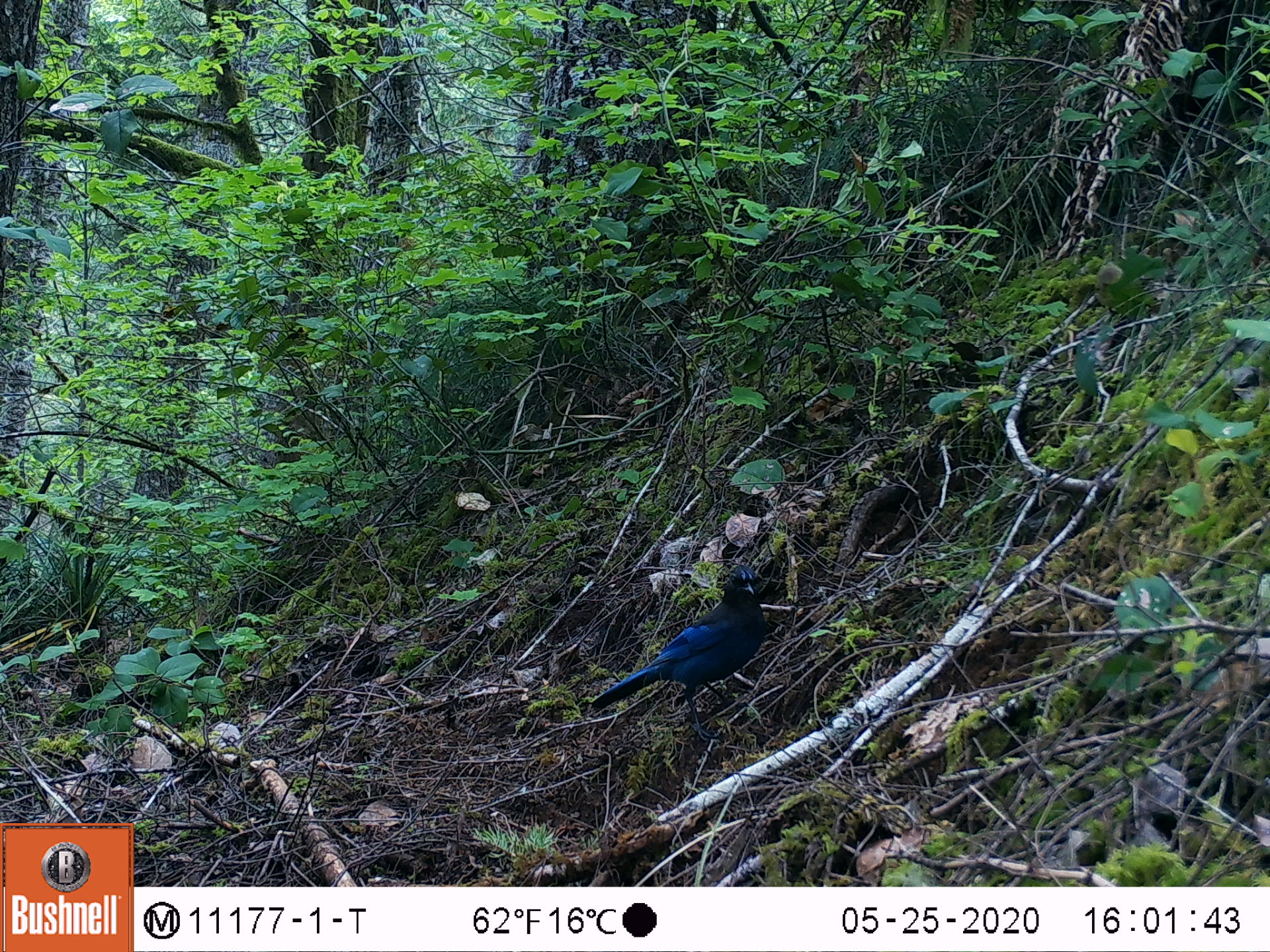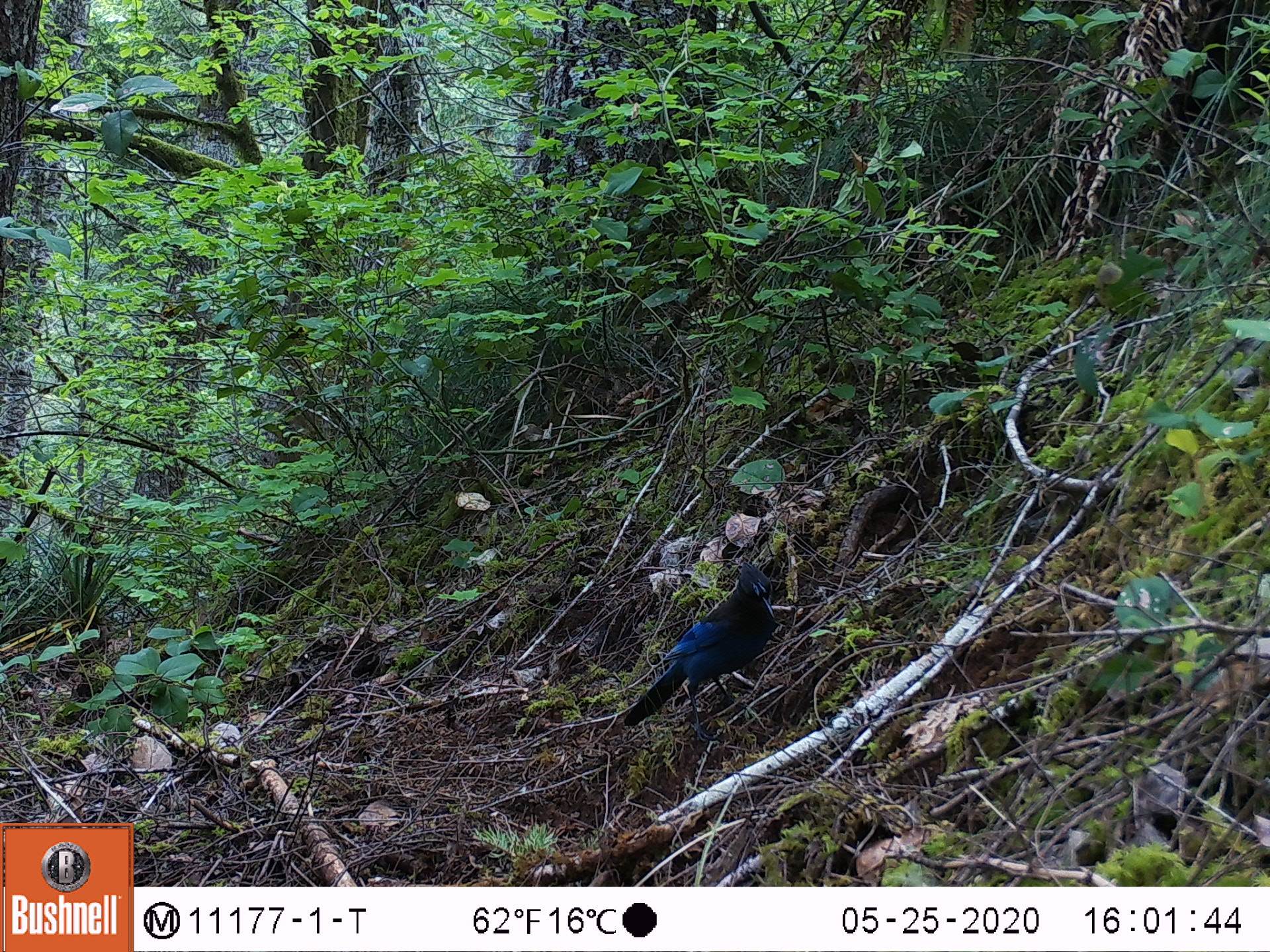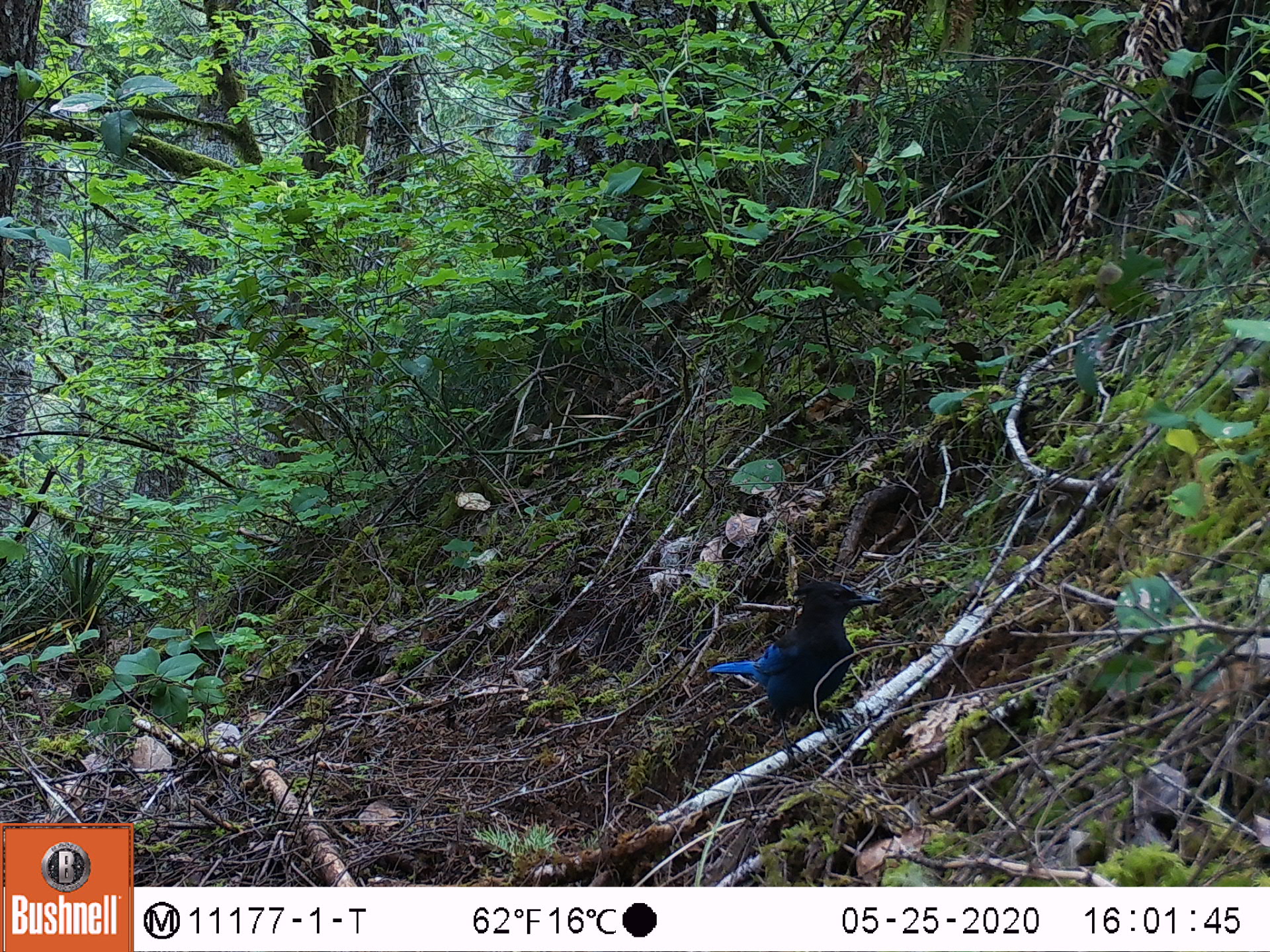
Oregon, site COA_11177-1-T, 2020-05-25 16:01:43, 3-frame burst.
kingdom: Animalia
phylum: Chordata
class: Aves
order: Passeriformes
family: Corvidae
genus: Cyanocitta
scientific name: Cyanocitta stelleri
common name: steller's jay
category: stellers jay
Stellers jay (steller's jay) (Cyanocitta stelleri).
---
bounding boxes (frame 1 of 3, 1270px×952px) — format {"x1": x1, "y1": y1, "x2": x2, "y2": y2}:
stellers jay: {"x1": 588, "y1": 564, "x2": 762, "y2": 728}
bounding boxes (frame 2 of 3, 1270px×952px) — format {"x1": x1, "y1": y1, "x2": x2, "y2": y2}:
stellers jay: {"x1": 620, "y1": 562, "x2": 783, "y2": 731}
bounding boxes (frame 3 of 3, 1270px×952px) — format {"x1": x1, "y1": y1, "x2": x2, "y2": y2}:
stellers jay: {"x1": 705, "y1": 575, "x2": 879, "y2": 727}